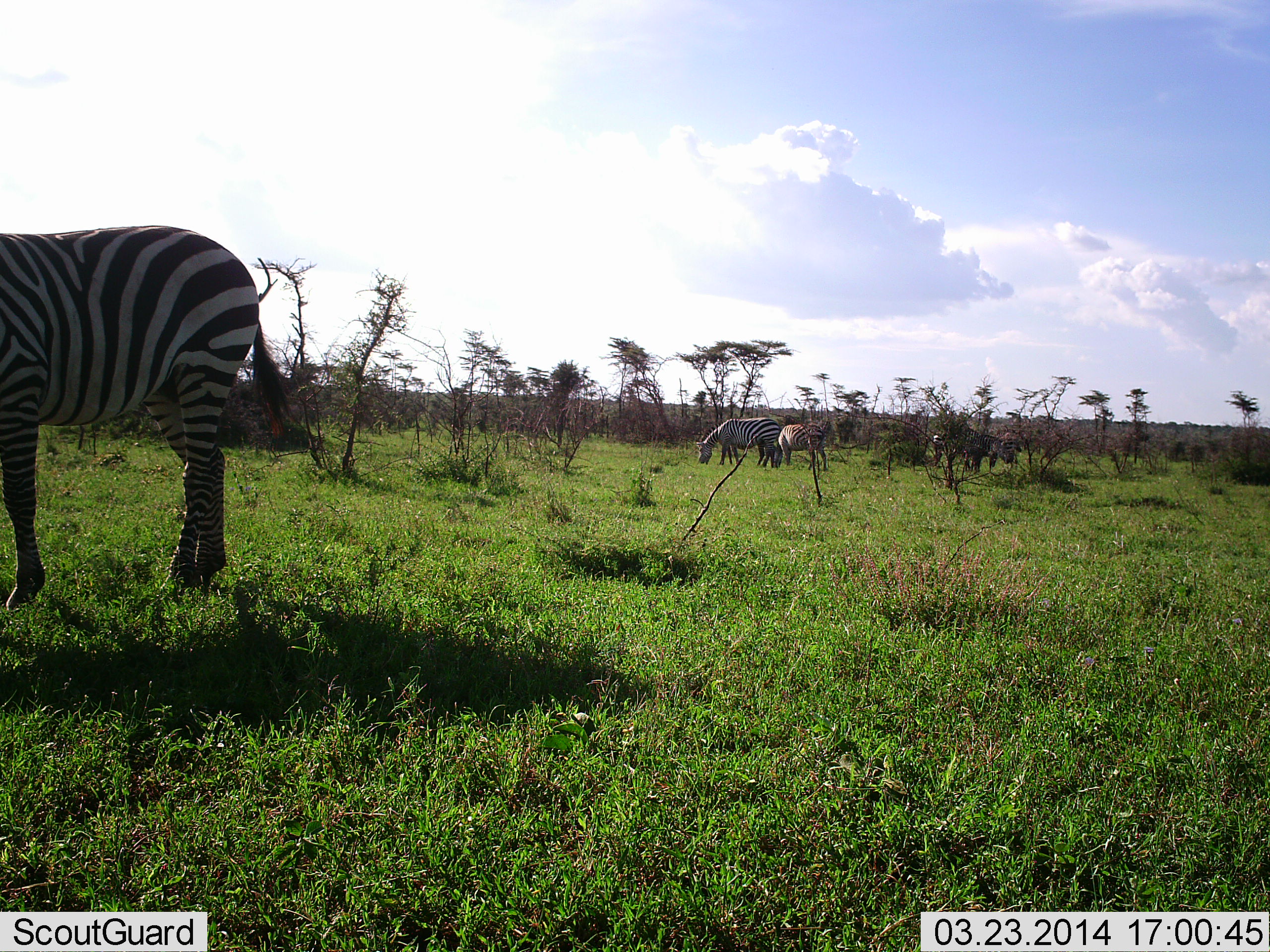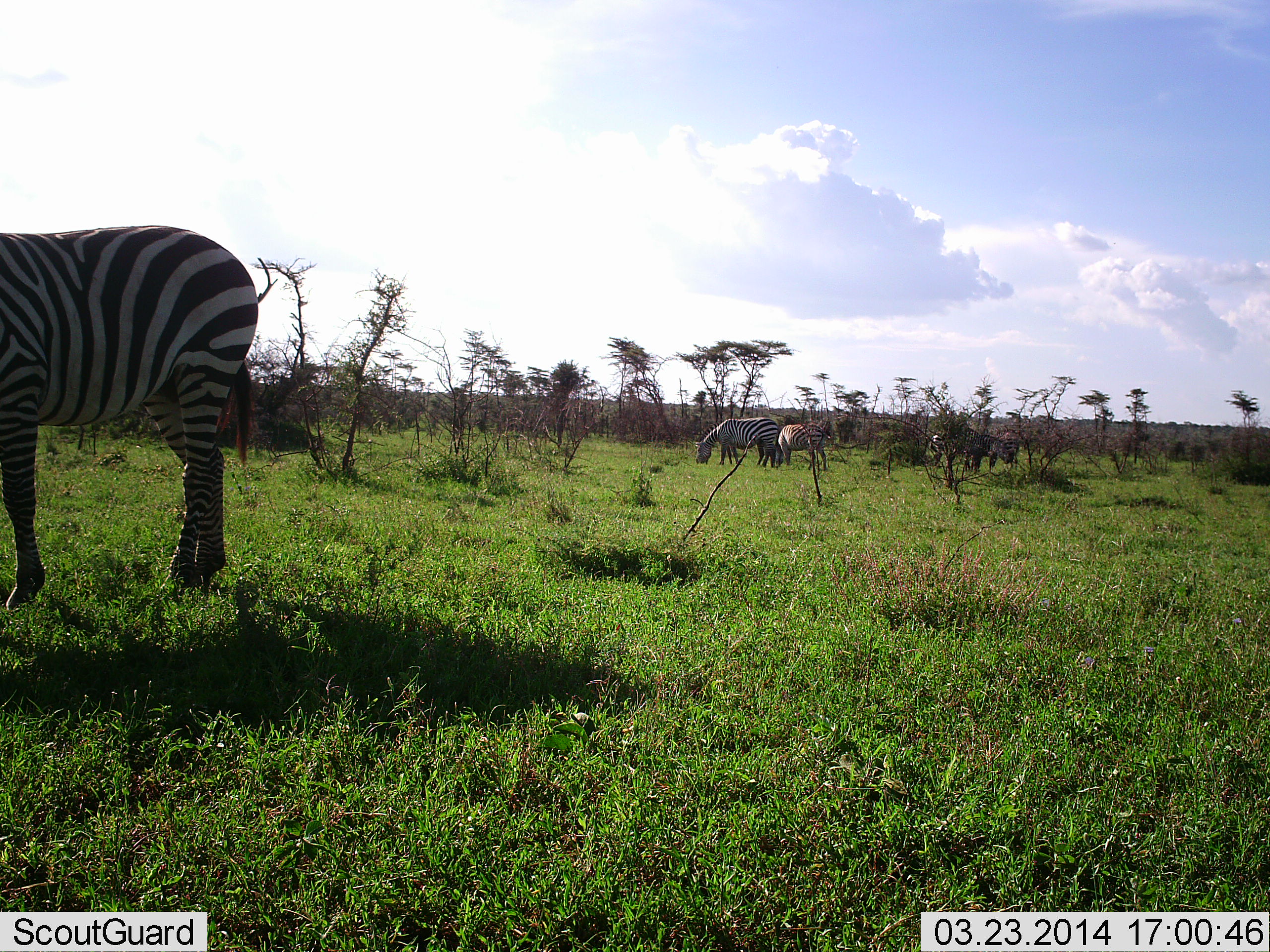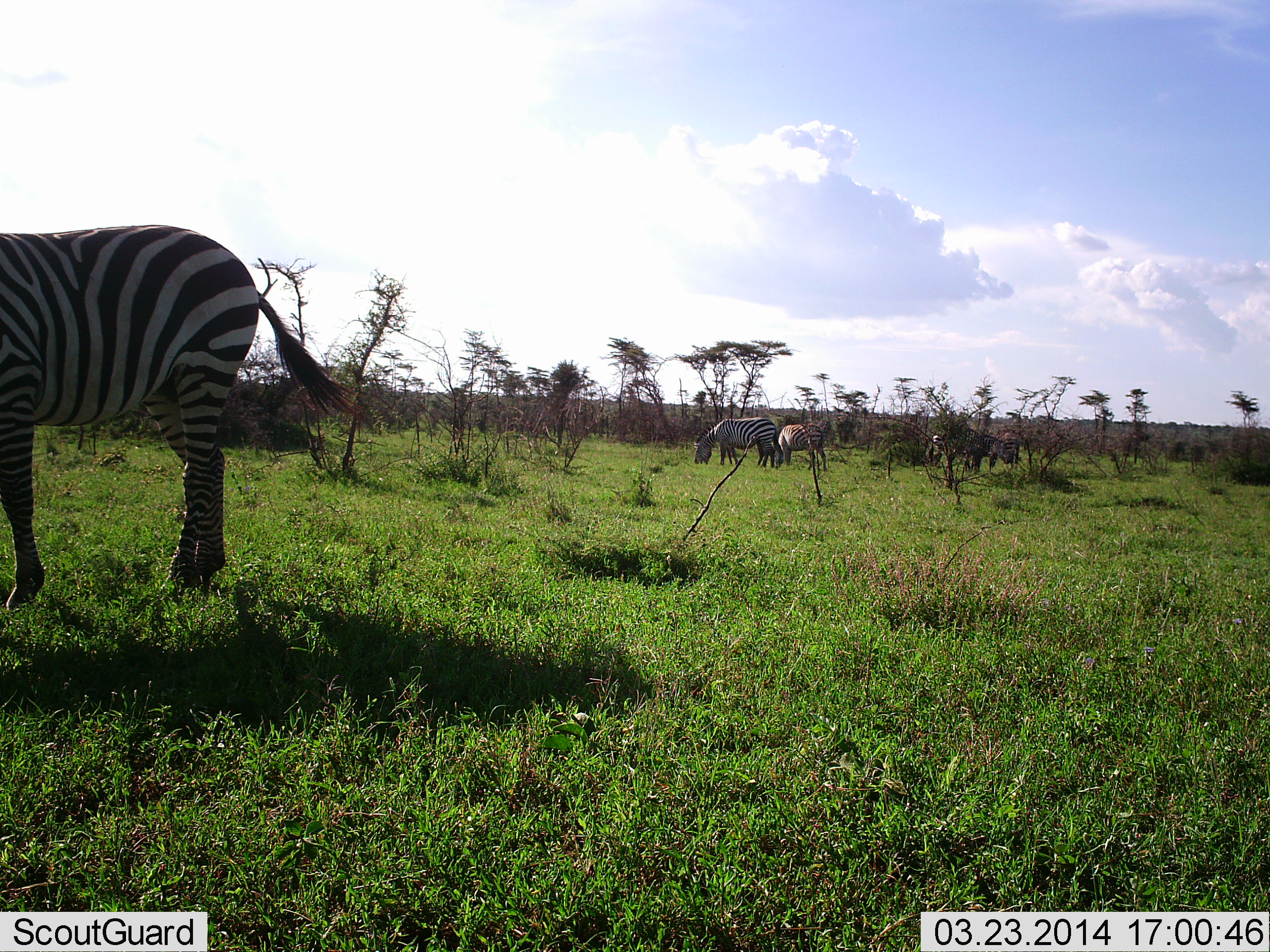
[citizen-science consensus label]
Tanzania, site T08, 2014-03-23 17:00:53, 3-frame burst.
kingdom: Animalia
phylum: Chordata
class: Mammalia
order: Perissodactyla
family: Equidae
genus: Equus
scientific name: Equus quagga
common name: plains zebra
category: zebra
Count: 4.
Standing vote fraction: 50%.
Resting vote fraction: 0%.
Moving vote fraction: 0%.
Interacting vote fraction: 0%.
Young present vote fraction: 0%.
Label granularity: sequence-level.